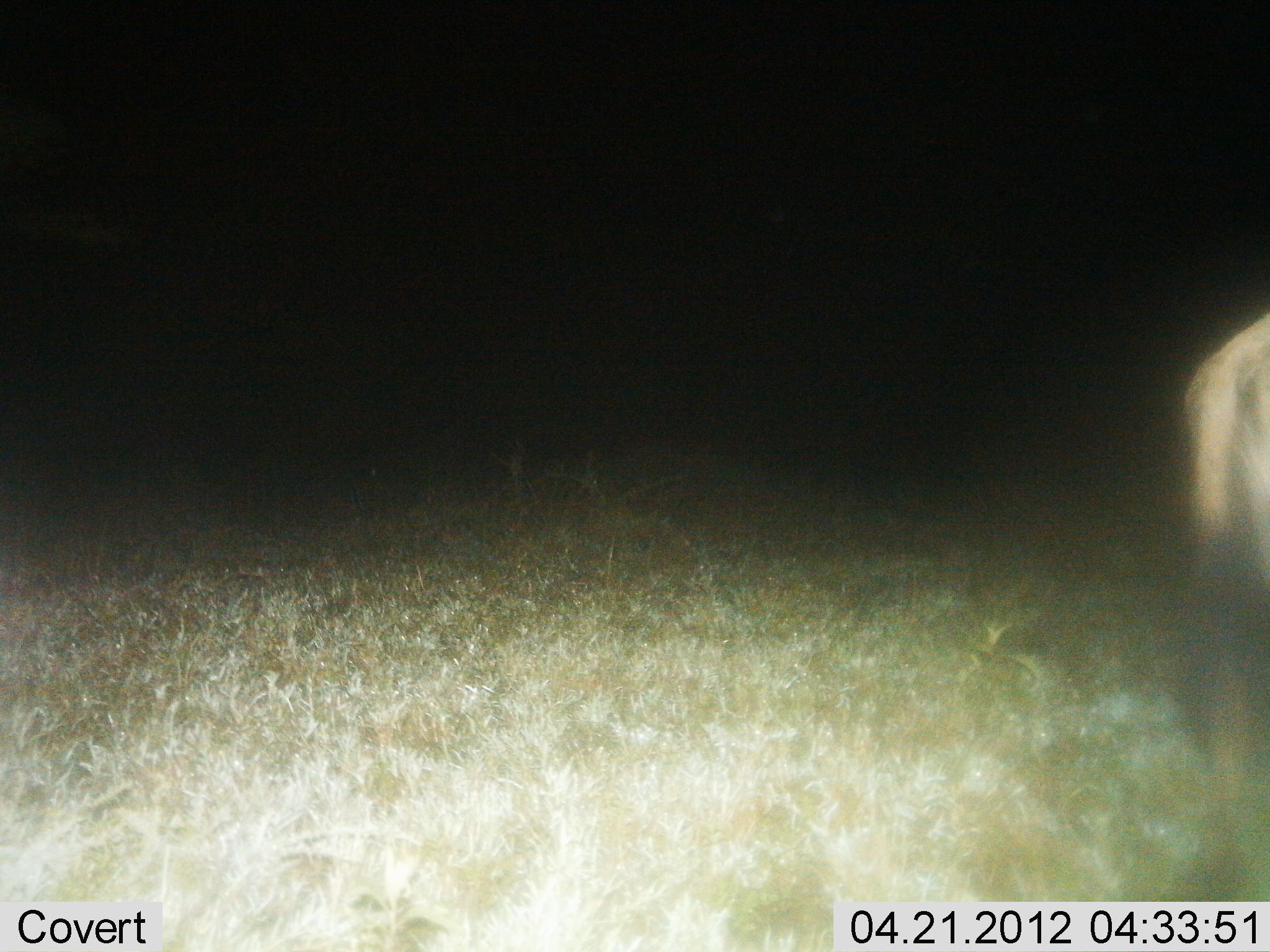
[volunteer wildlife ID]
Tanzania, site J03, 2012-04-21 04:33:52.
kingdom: Animalia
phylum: Chordata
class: Mammalia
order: Artiodactyla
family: Bovidae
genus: Connochaetes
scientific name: Connochaetes taurinus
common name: blue wildebeest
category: wildebeest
Wildebeest (blue wildebeest) (Connochaetes taurinus), count 1. Behavior (volunteer vote fractions): standing 89%, resting 0%, moving 11%, interacting 0%. Young present (vote fraction): 0%. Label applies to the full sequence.